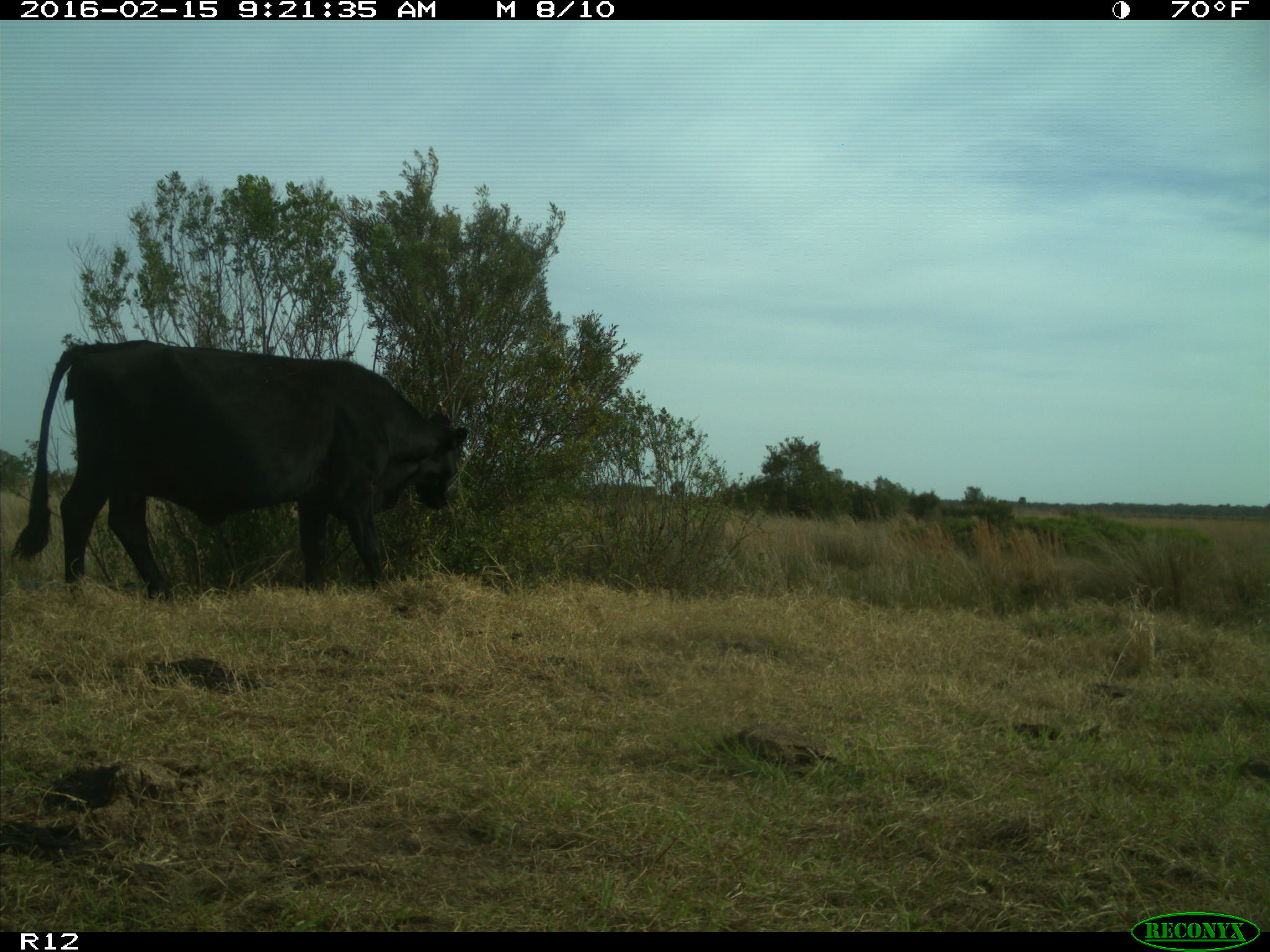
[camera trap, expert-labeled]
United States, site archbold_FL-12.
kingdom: Animalia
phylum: Chordata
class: Mammalia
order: Artiodactyla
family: Bovidae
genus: Bos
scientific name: Bos taurus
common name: domestic cow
Bos taurus (domestic cow).